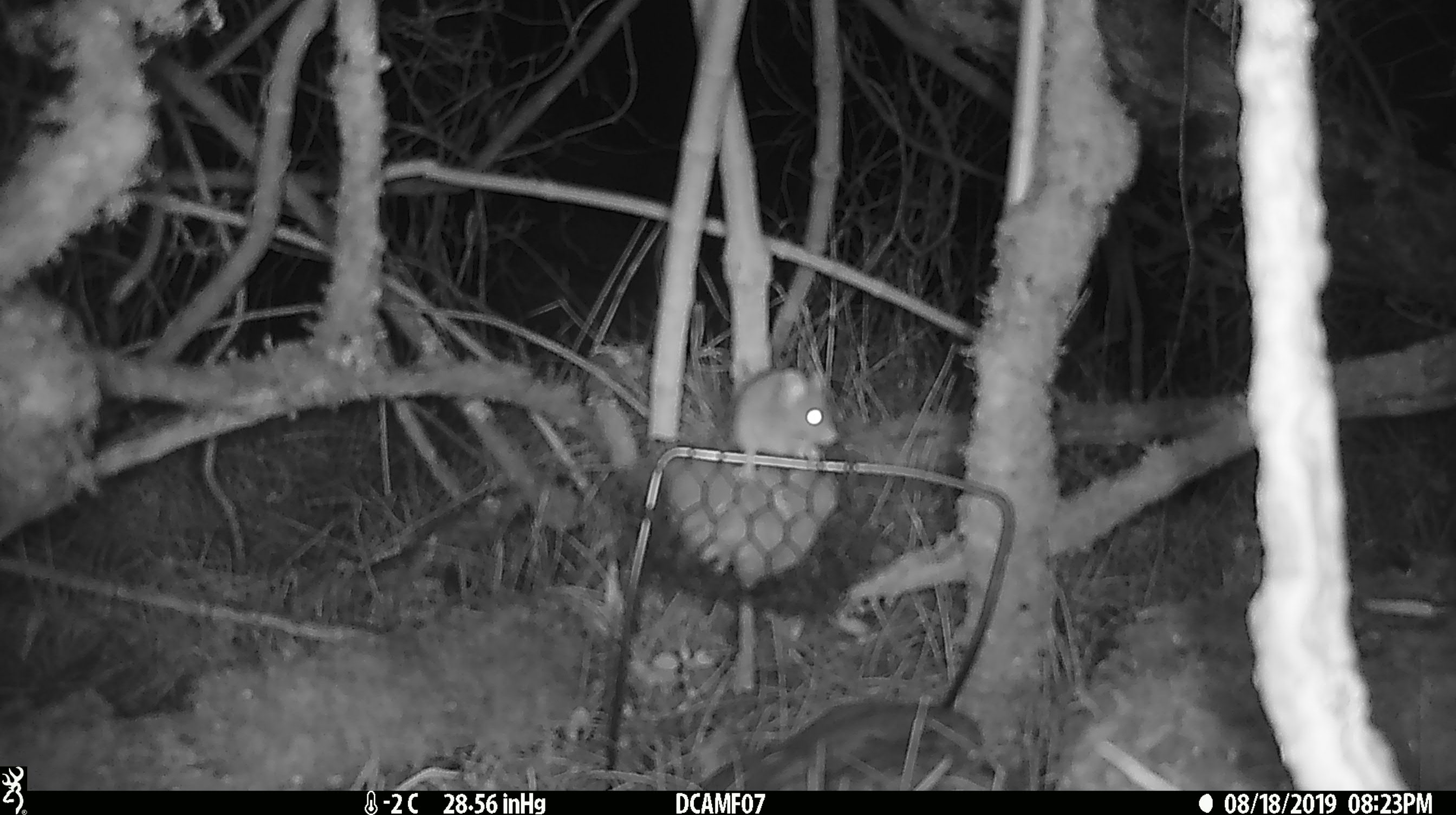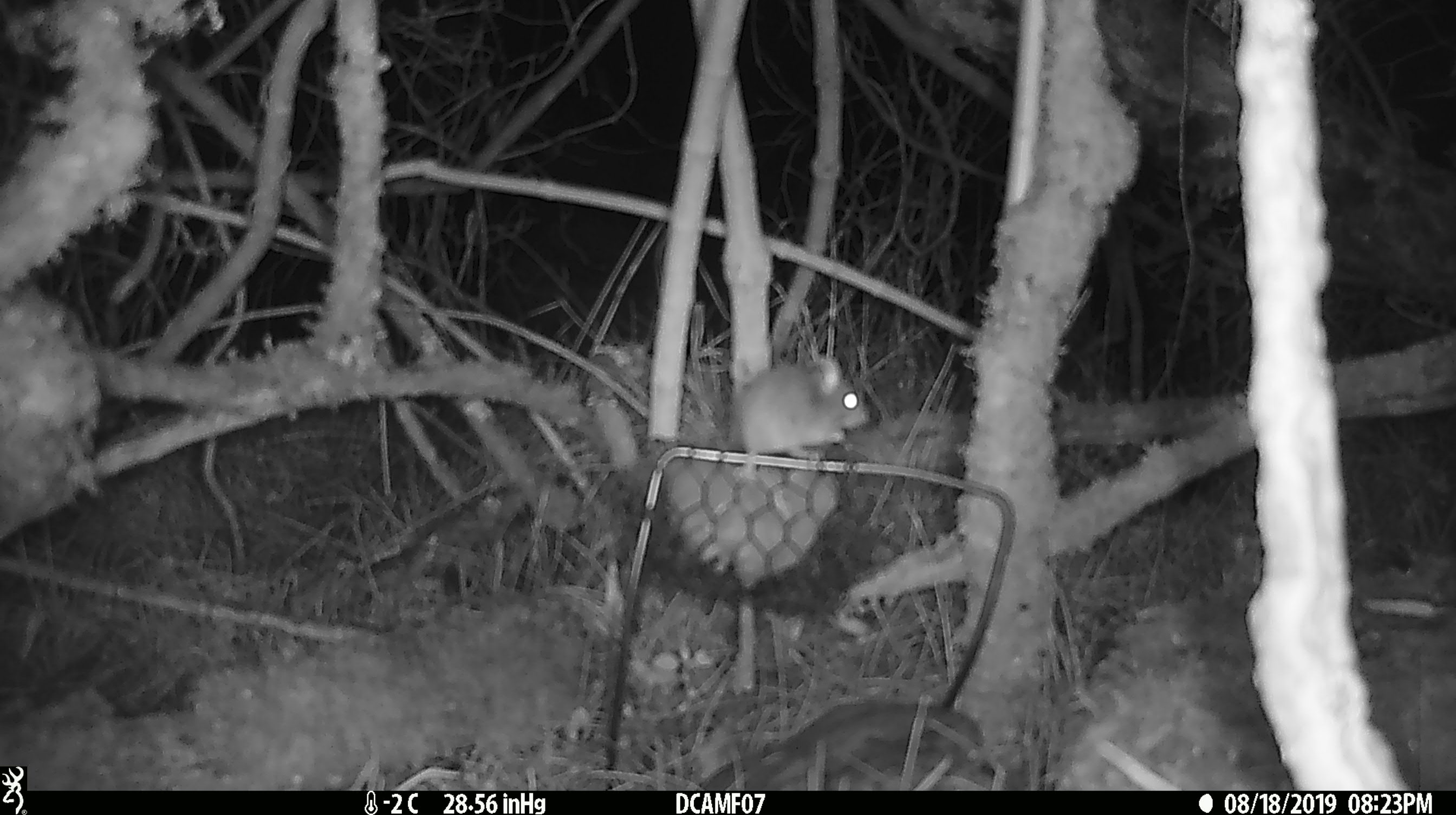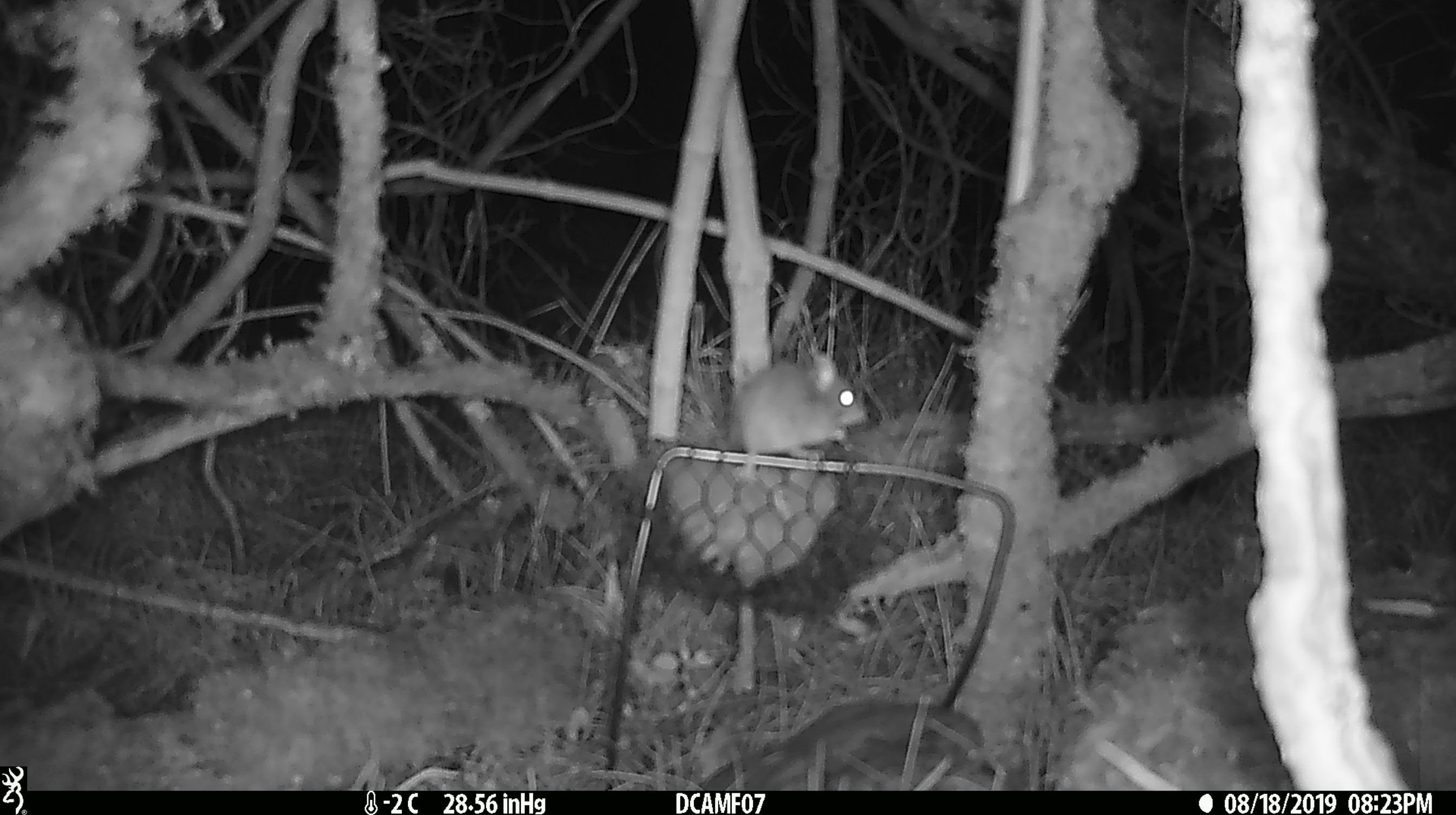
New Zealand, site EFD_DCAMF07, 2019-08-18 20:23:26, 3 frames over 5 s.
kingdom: Animalia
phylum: Chordata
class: Mammalia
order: Rodentia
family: Muridae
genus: Mus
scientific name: Mus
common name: mouse